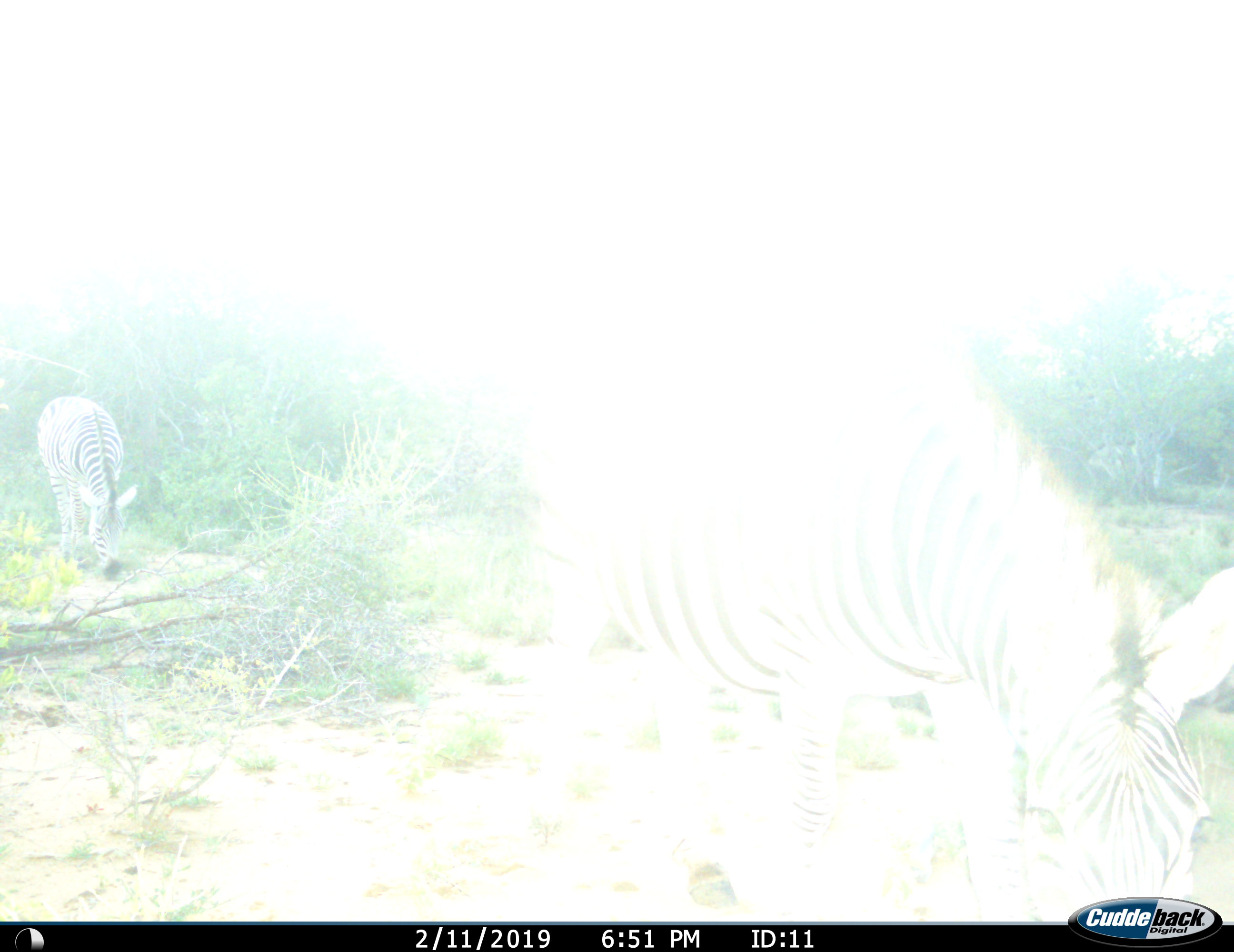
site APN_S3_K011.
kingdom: Animalia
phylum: Chordata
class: Mammalia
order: Perissodactyla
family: Equidae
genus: Equus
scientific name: Equus quagga burchellii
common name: burchell's zebra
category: zebraburchells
Zebraburchells (burchell's zebra) (Equus quagga burchellii), count 2. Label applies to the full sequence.